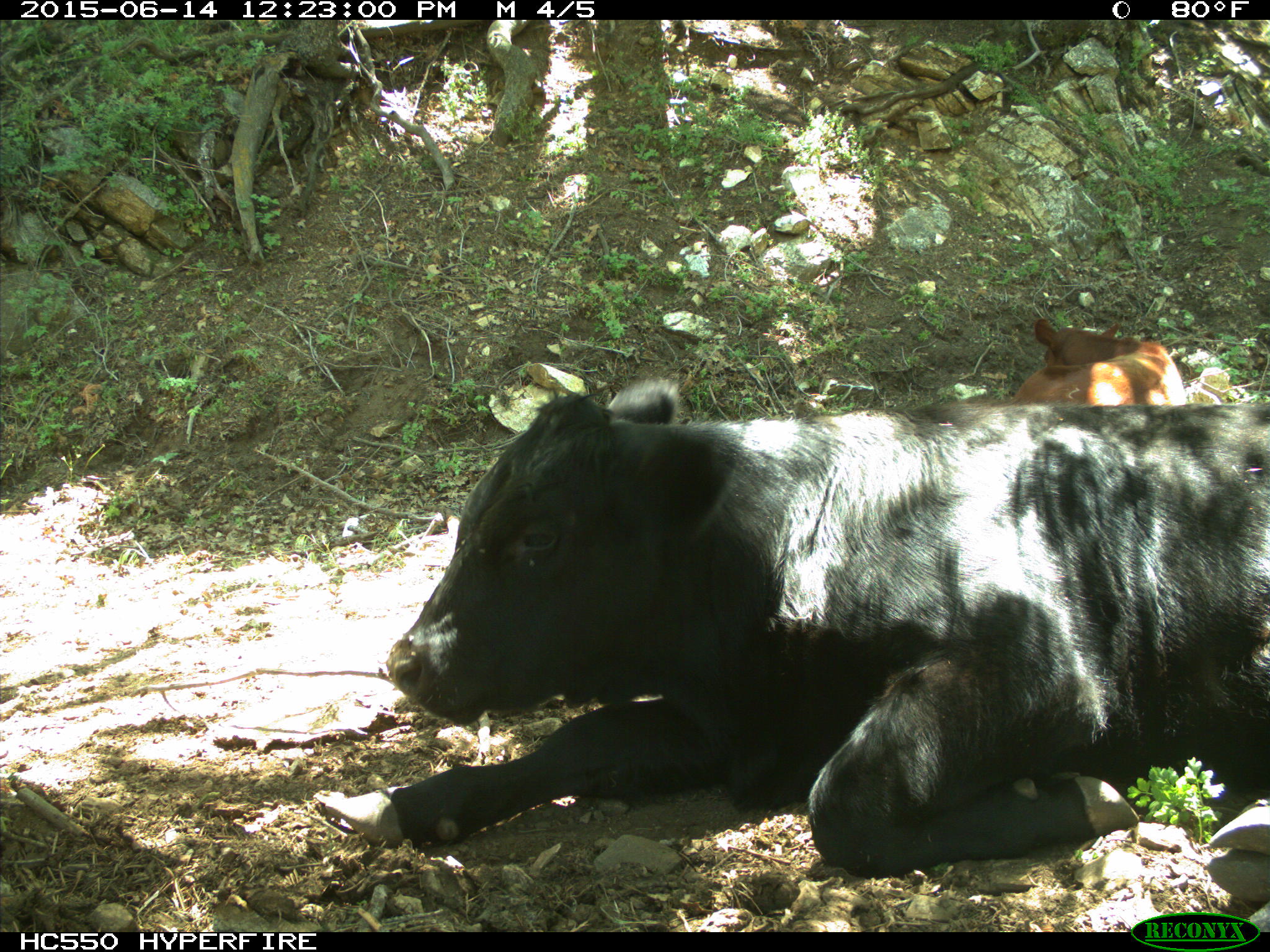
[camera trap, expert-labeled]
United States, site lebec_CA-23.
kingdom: Animalia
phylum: Chordata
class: Mammalia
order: Artiodactyla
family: Bovidae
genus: Bos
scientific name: Bos taurus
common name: domestic cow